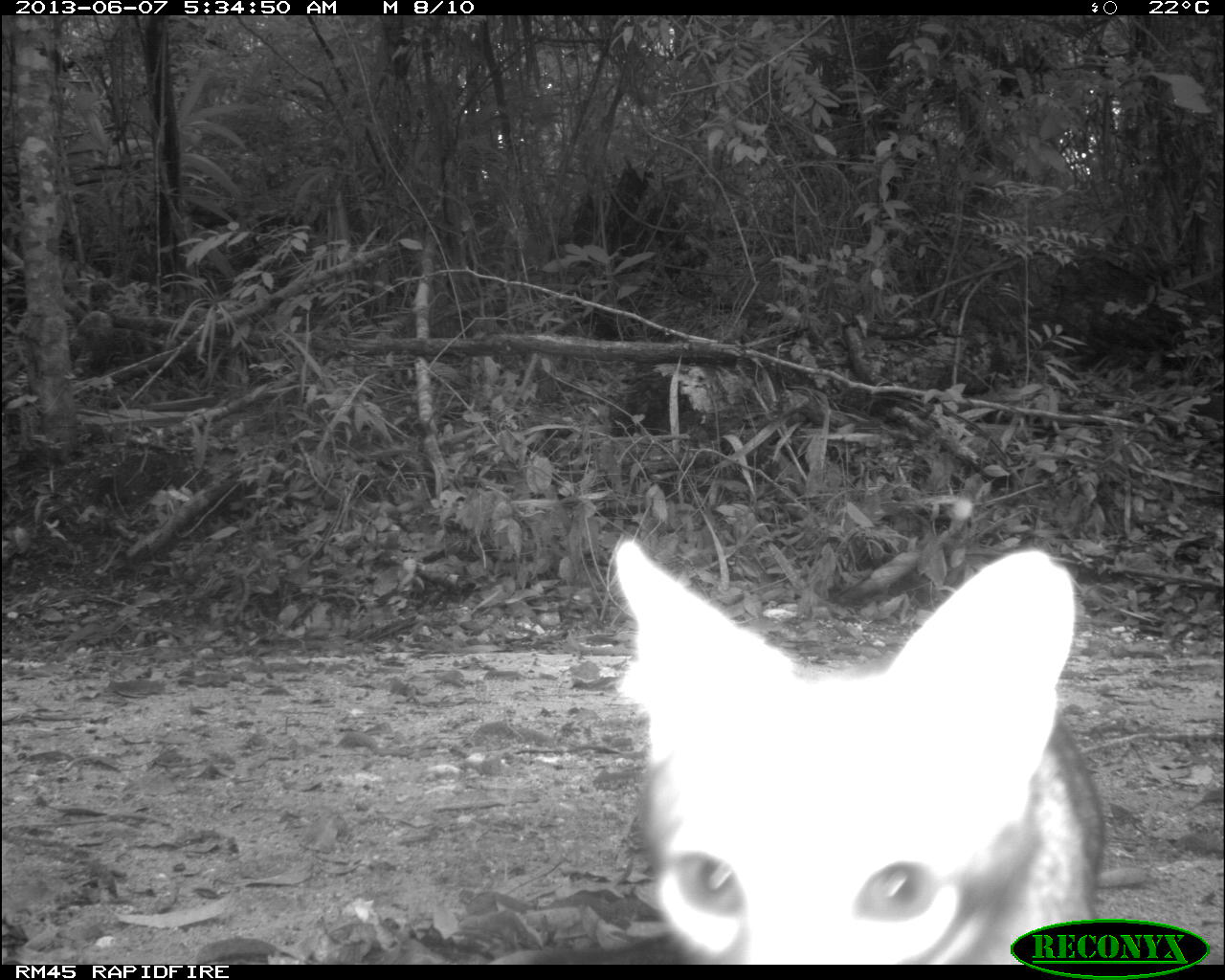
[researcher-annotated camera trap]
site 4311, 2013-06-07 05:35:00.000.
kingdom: Animalia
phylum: Chordata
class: Mammalia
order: Carnivora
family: Canidae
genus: Urocyon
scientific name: Urocyon cinereoargenteus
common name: gray fox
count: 1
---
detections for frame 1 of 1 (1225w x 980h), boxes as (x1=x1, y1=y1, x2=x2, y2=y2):
urocyon cinereoargenteus: (x1=604, y1=532, x2=1100, y2=962)